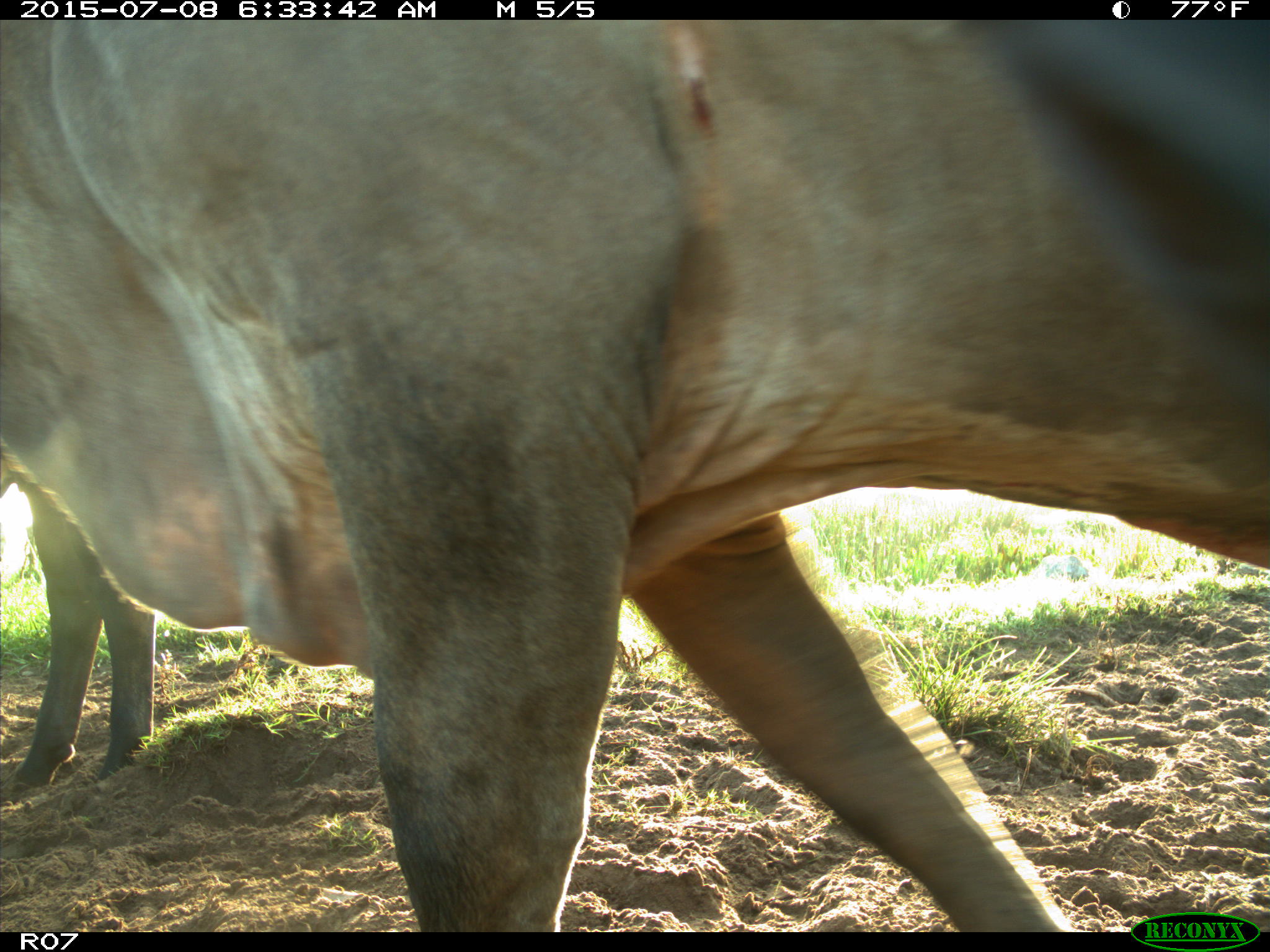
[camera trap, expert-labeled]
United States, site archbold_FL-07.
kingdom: Animalia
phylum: Chordata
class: Mammalia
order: Artiodactyla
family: Bovidae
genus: Bos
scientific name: Bos taurus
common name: domestic cow